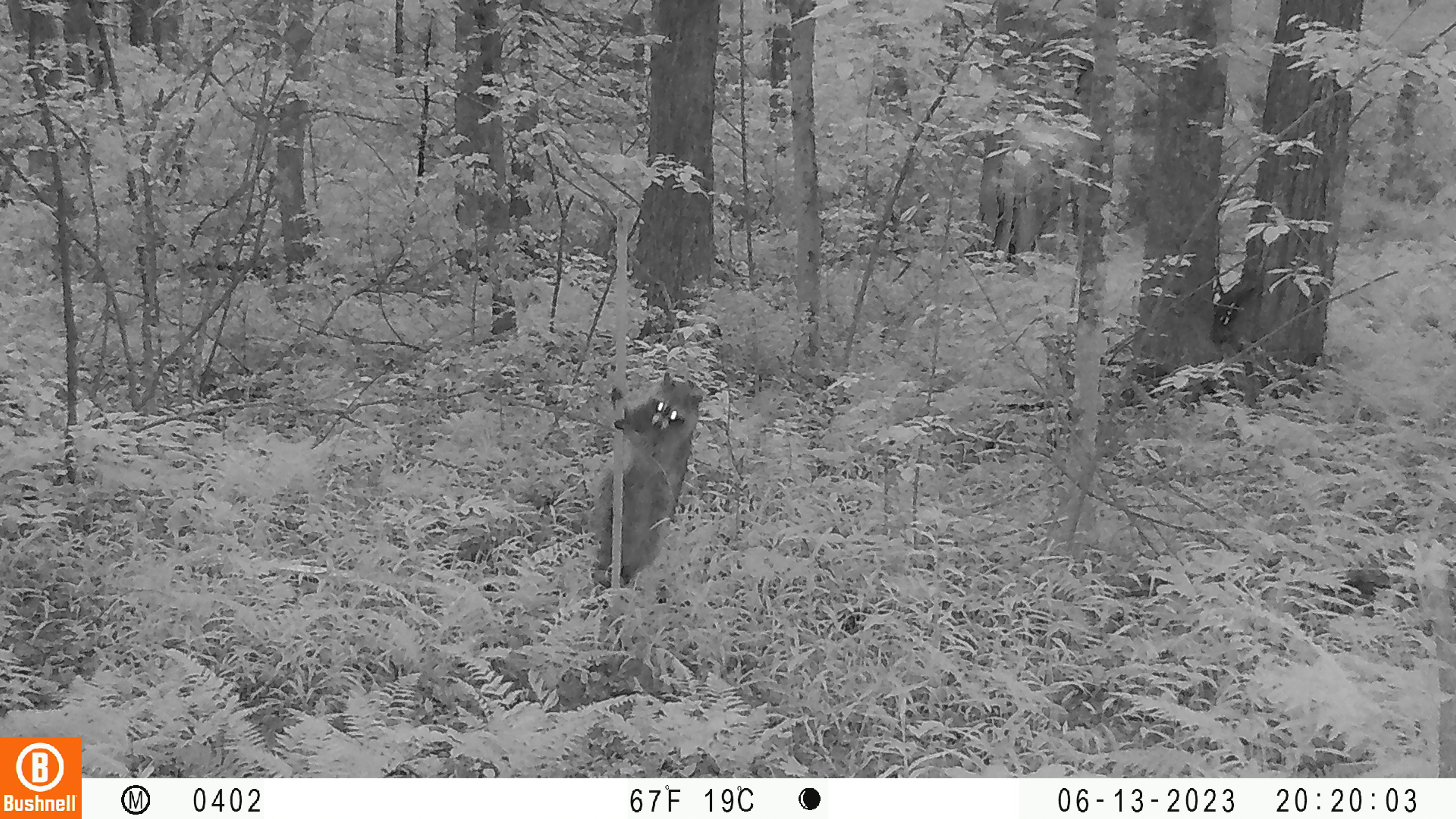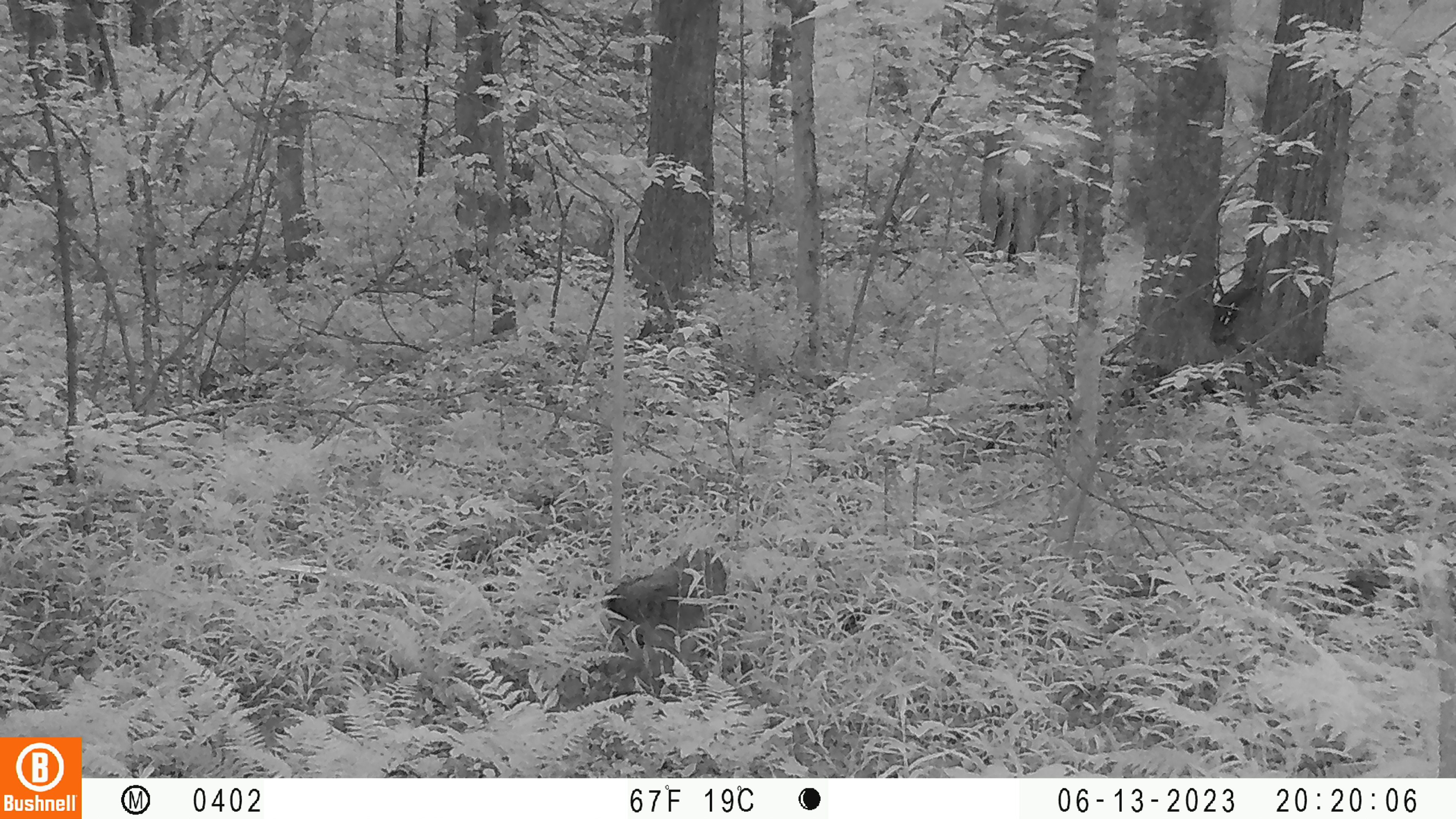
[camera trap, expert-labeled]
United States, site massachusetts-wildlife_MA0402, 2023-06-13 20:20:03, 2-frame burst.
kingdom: Animalia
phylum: Chordata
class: Mammalia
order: Carnivora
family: Procyonidae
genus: Procyon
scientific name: Procyon lotor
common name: raccoon